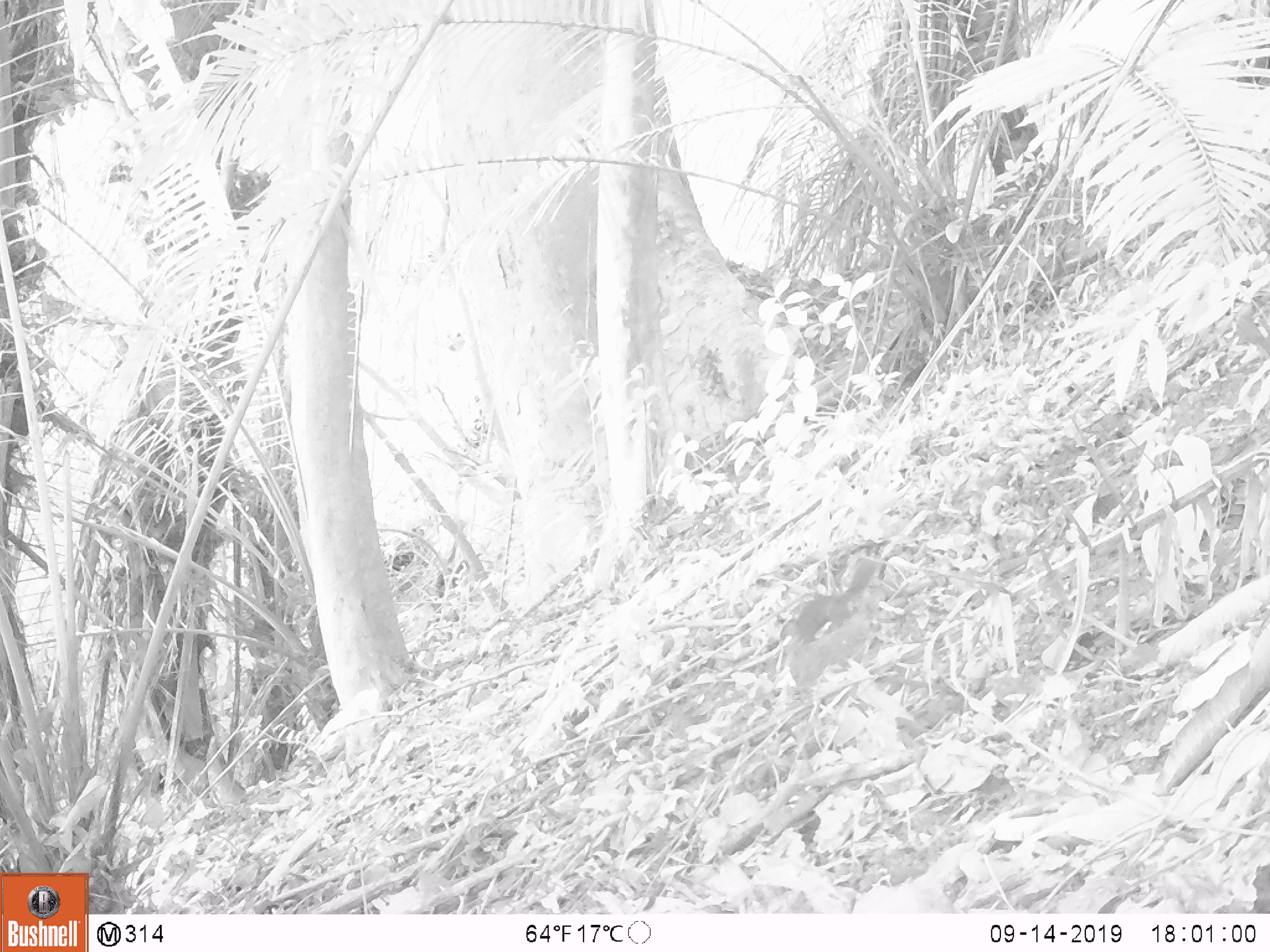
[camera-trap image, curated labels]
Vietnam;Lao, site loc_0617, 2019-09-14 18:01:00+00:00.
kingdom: Animalia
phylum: Chordata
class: Mammalia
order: Rodentia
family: Sciuridae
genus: Dremomys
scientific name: Dremomys rufigenis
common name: red-cheeked squirrel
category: red cheeked squirrel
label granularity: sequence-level